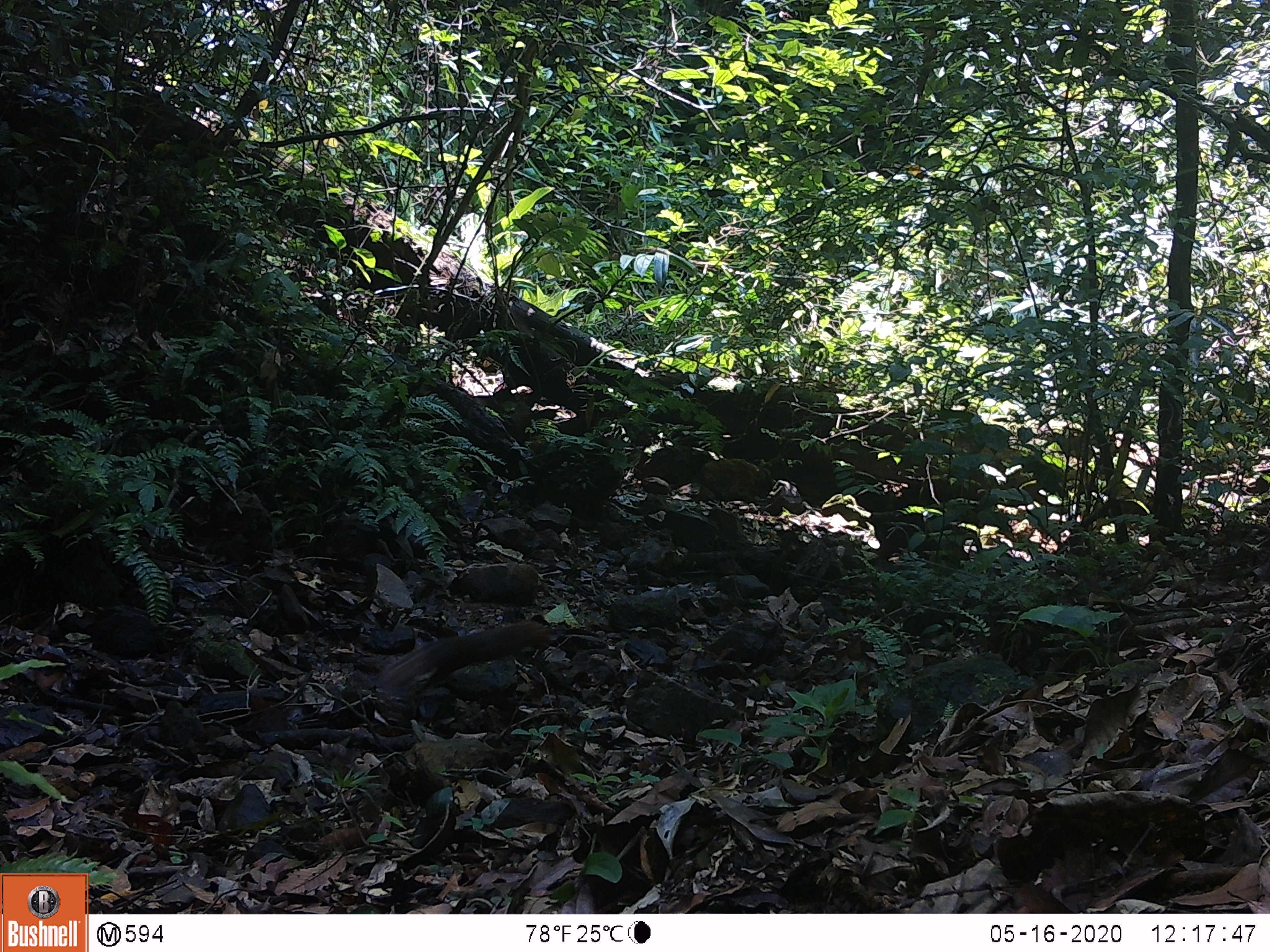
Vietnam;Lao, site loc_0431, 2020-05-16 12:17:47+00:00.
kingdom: Animalia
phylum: Chordata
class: Mammalia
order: Rodentia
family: Sciuridae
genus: Dremomys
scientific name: Dremomys rufigenis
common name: red-cheeked squirrel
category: red cheeked squirrel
Red cheeked squirrel (red-cheeked squirrel) (Dremomys rufigenis). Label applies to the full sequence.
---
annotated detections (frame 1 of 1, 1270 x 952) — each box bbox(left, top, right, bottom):
red cheeked squirrel: bbox(374, 622, 551, 691)